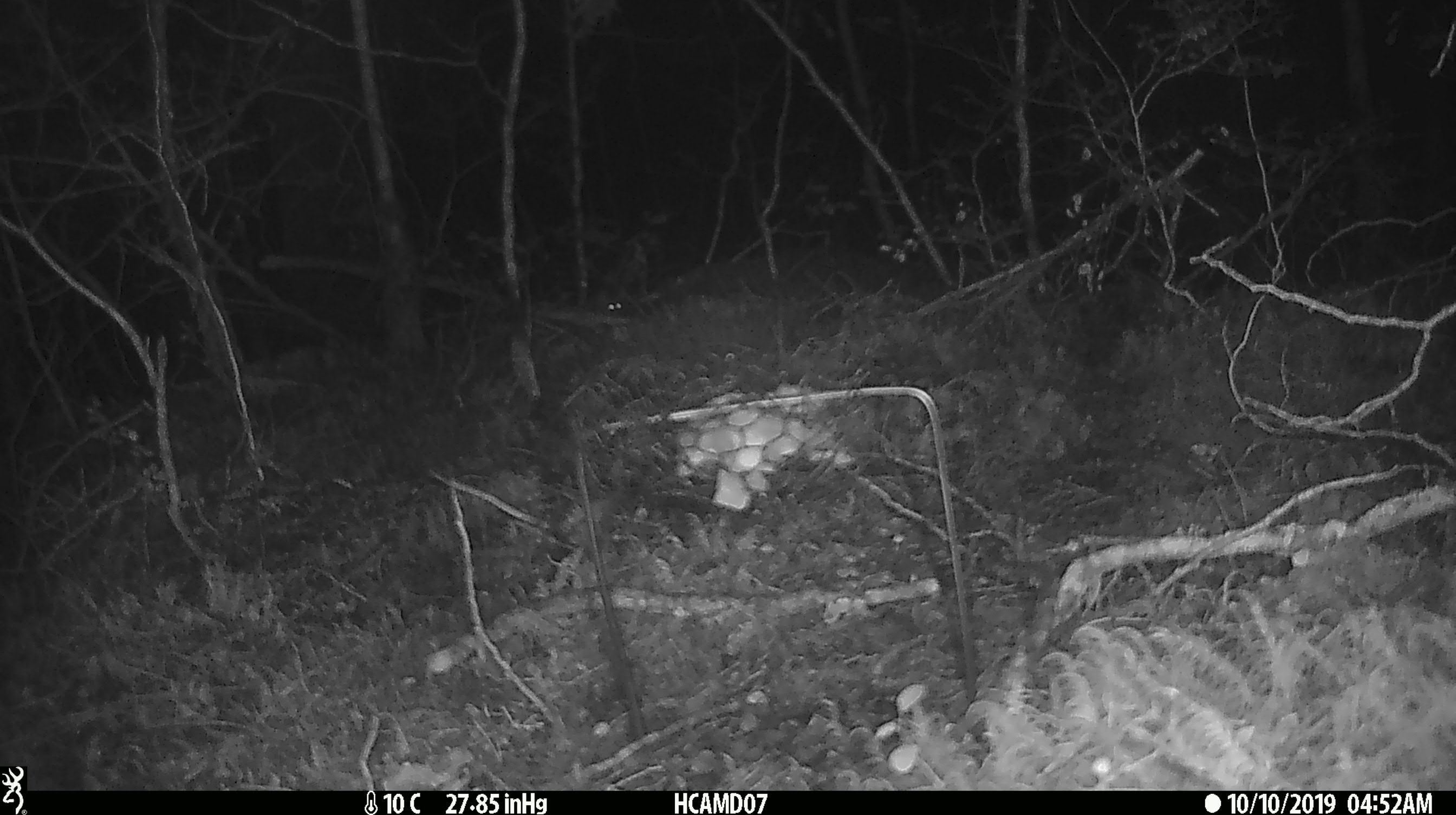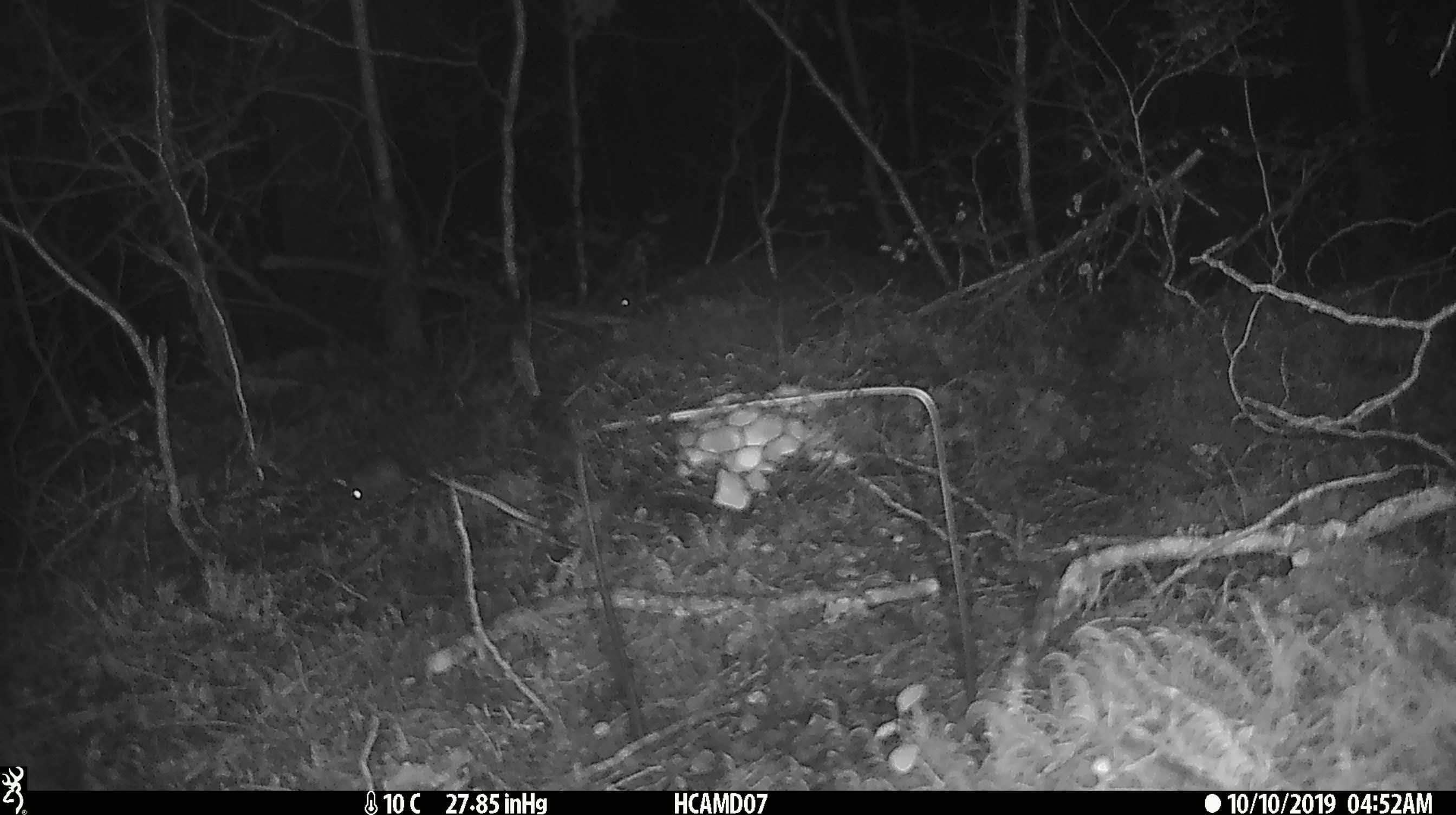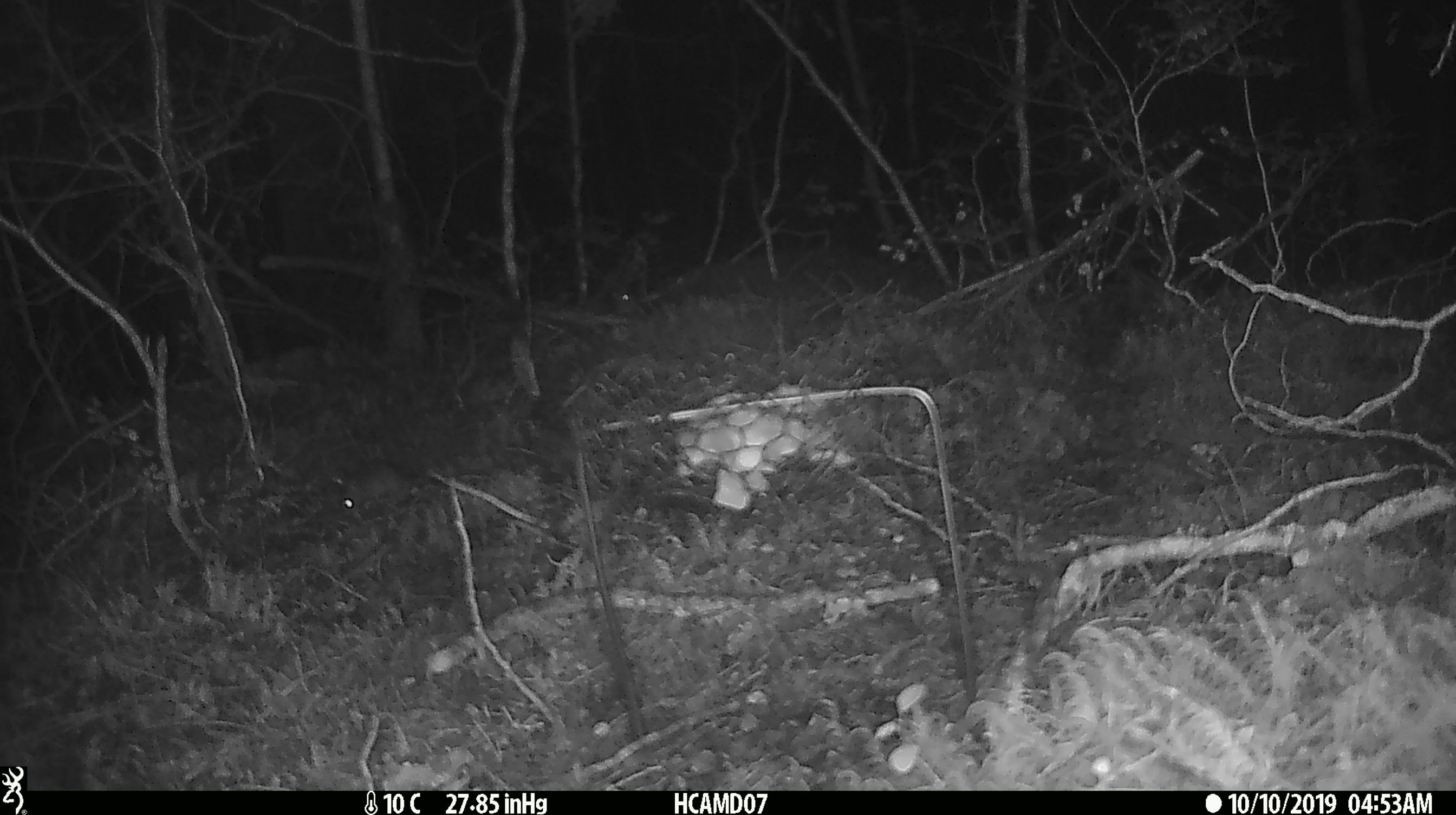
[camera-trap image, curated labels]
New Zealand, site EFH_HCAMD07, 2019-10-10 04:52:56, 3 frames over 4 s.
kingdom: Animalia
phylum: Chordata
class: Mammalia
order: Rodentia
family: Muridae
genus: Mus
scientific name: Mus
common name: mouse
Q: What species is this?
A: Mouse (Mus).